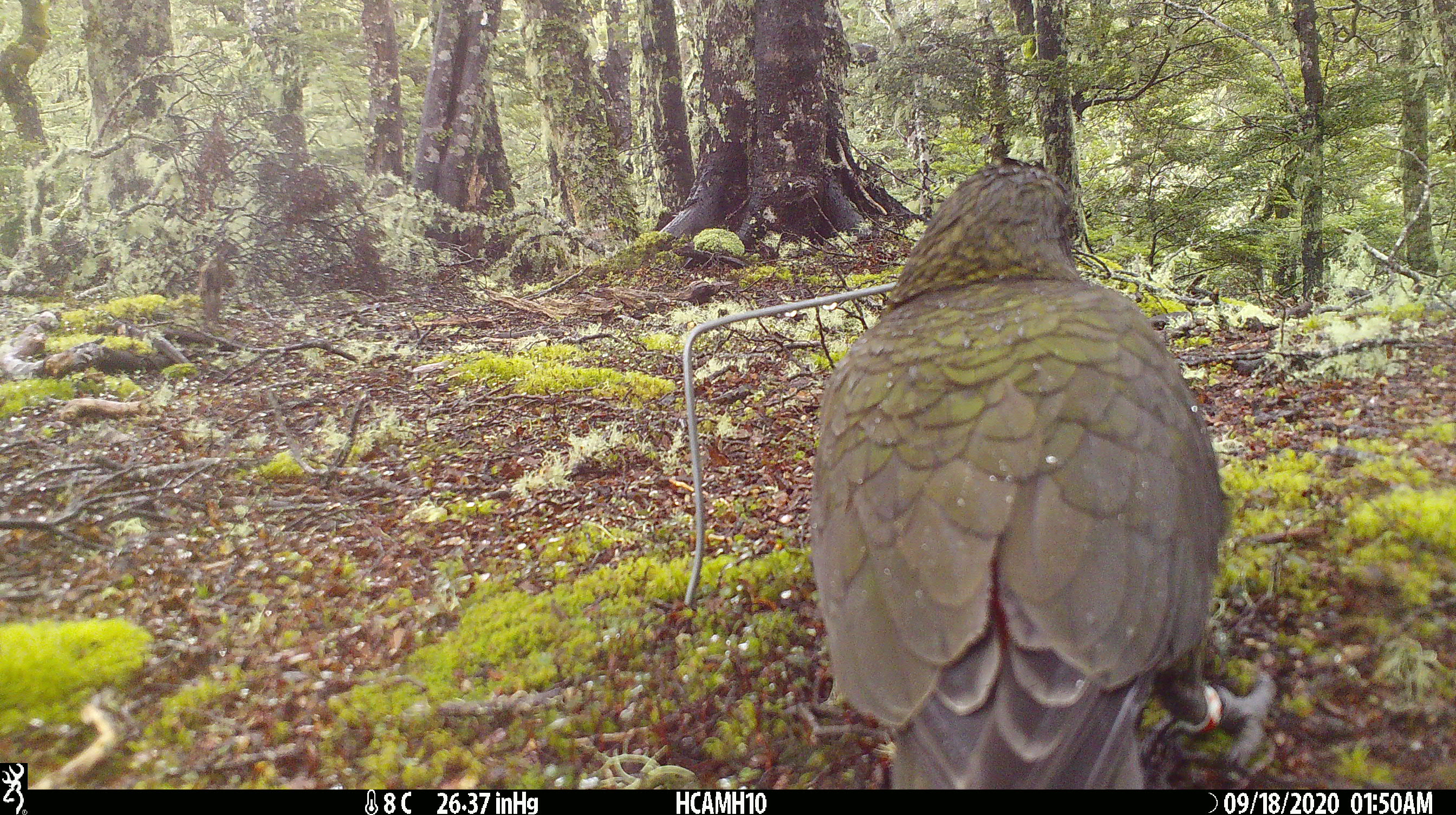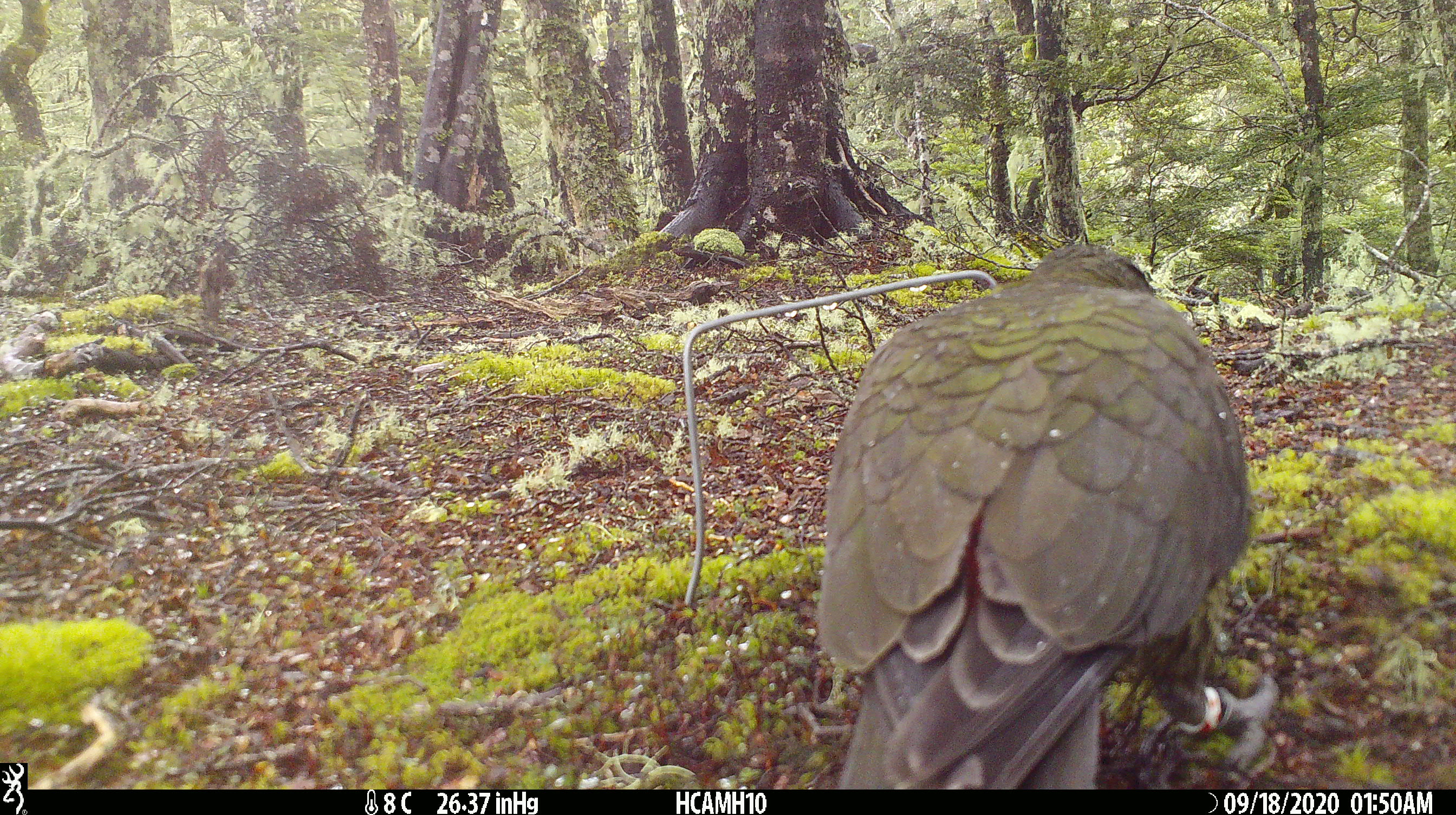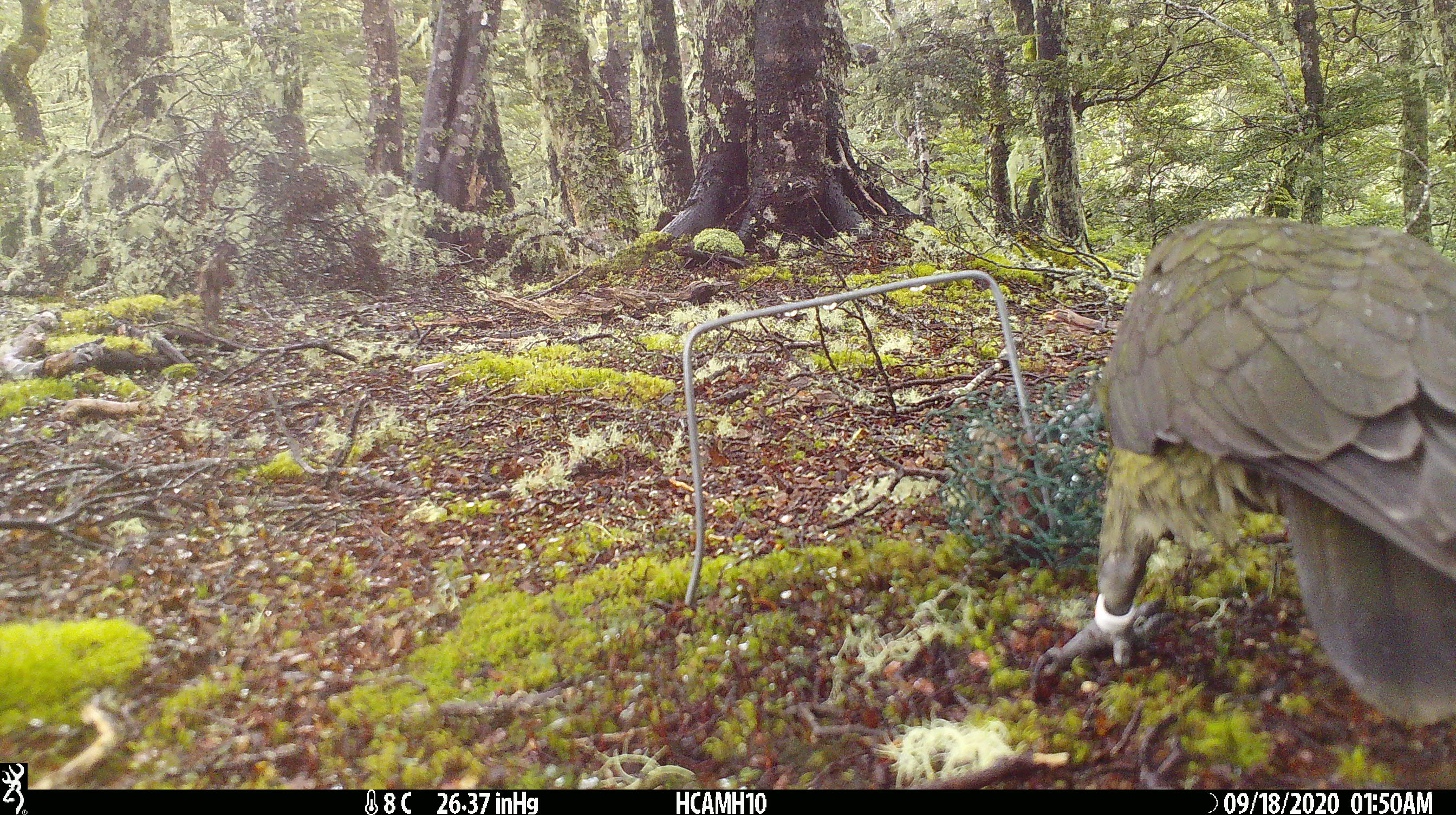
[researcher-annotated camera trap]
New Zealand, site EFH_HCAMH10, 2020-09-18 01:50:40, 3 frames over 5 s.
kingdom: Animalia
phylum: Chordata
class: Aves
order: Psittaciformes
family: Strigopidae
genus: Nestor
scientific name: Nestor notabilis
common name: kea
Kea (Nestor notabilis).